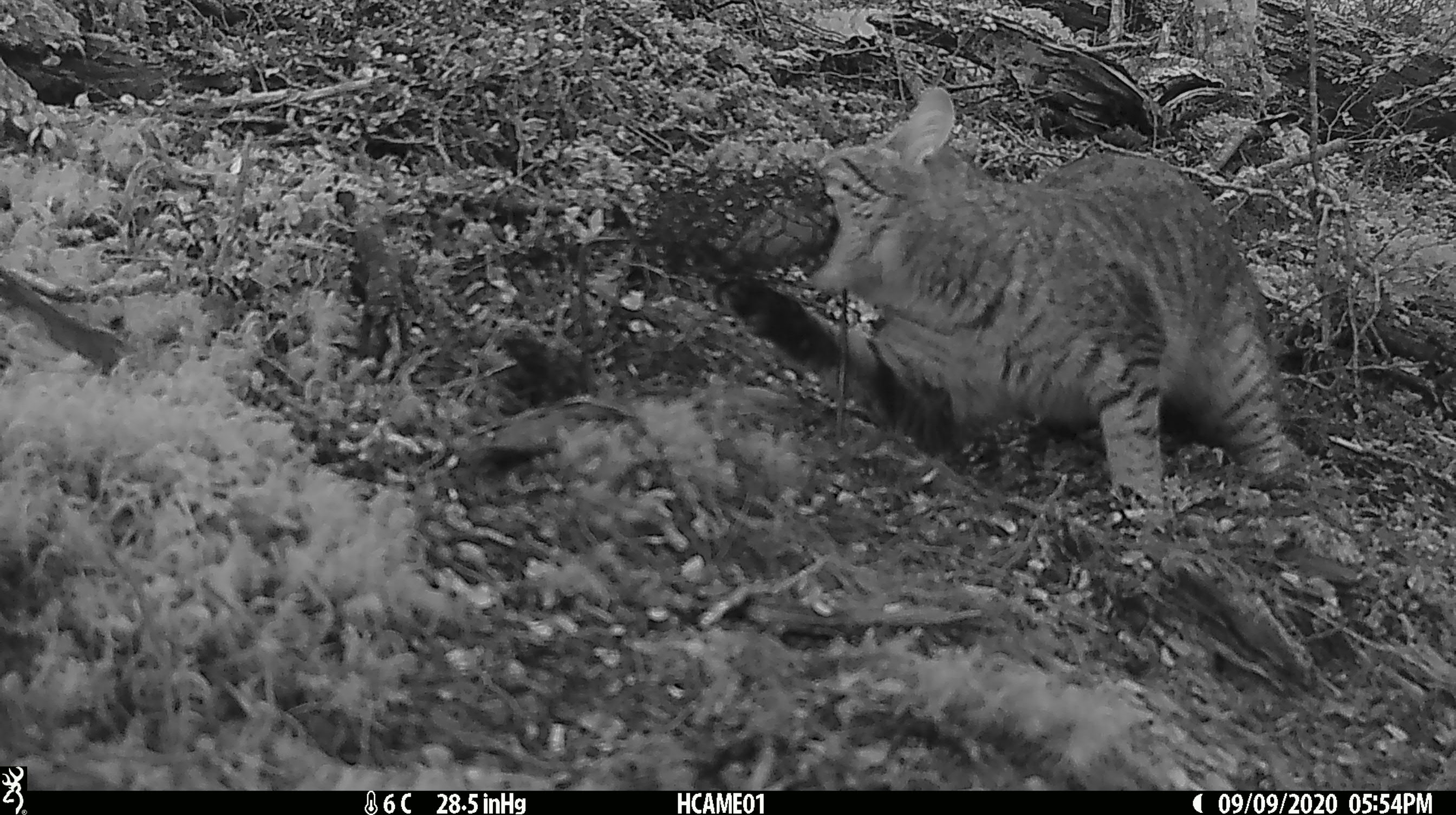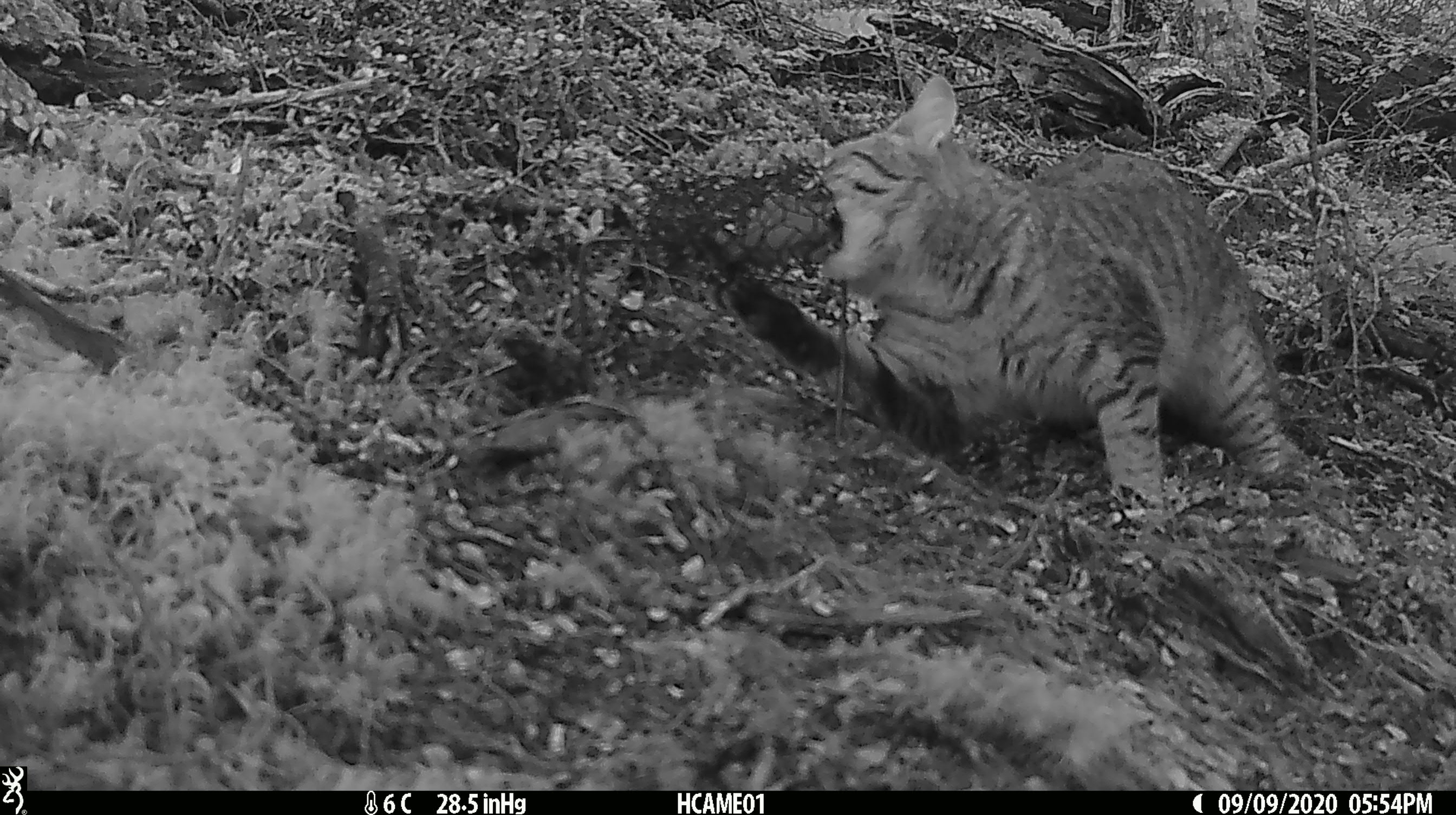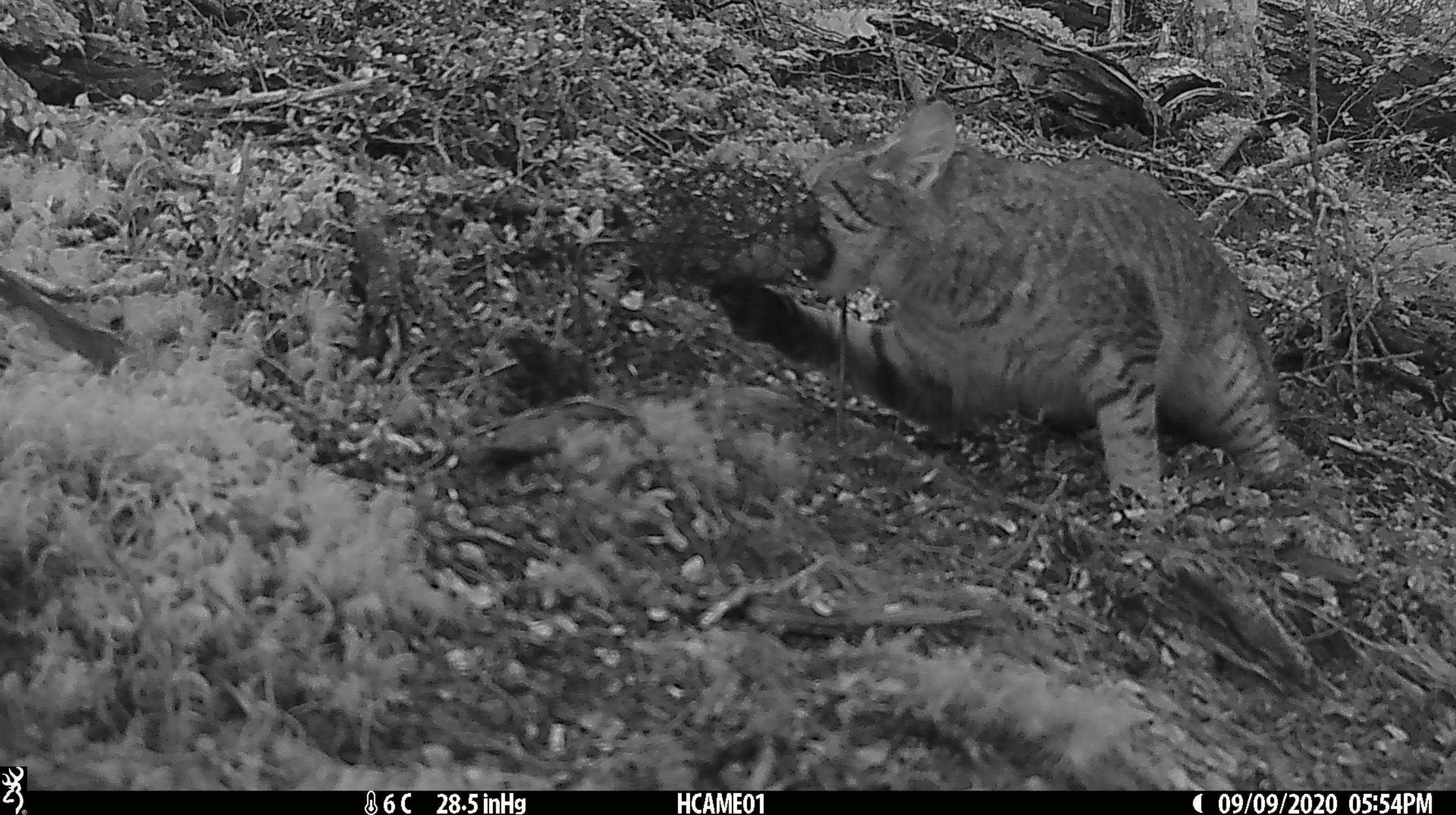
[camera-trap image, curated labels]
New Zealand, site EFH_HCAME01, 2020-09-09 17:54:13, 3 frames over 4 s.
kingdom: Animalia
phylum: Chordata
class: Mammalia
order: Carnivora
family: Felidae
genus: Felis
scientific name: Felis catus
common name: domestic cat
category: cat